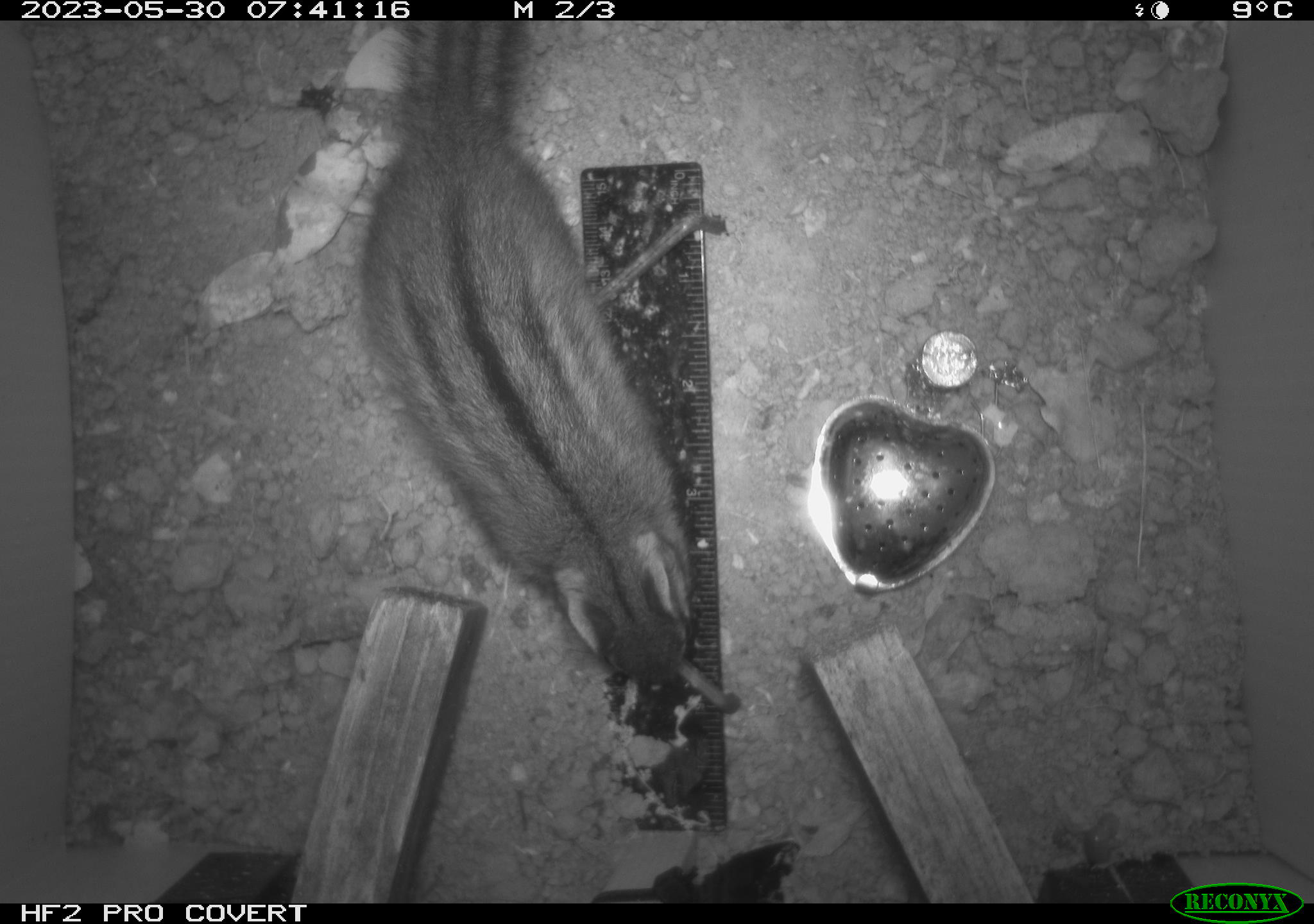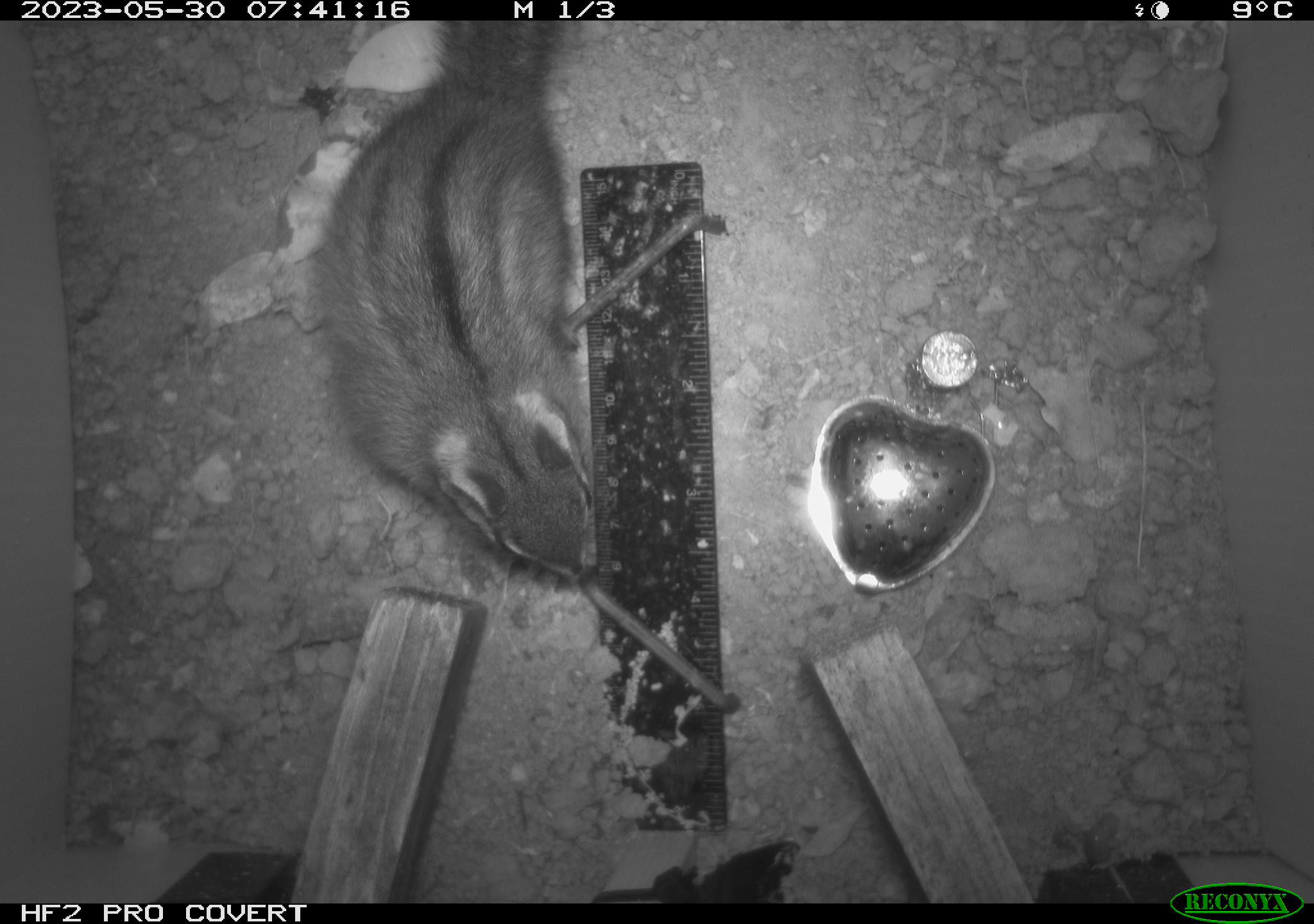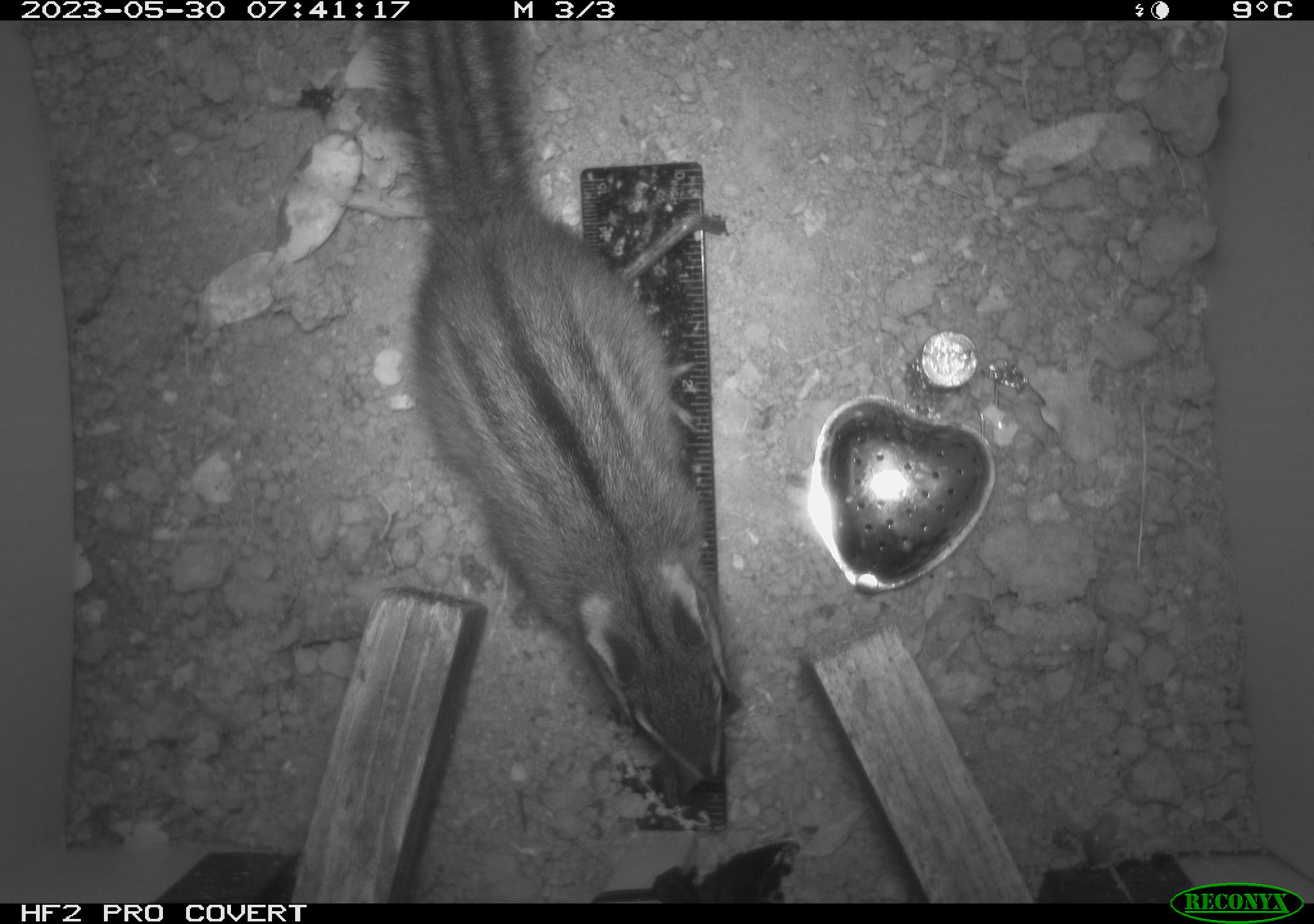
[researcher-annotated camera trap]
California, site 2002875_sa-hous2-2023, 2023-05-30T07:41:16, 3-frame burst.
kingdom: Animalia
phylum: Chordata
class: Mammalia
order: Rodentia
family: Sciuridae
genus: Neotamias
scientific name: Neotamias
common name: western chipmunks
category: neotamias species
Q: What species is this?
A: Neotamias species (western chipmunks) (Neotamias).